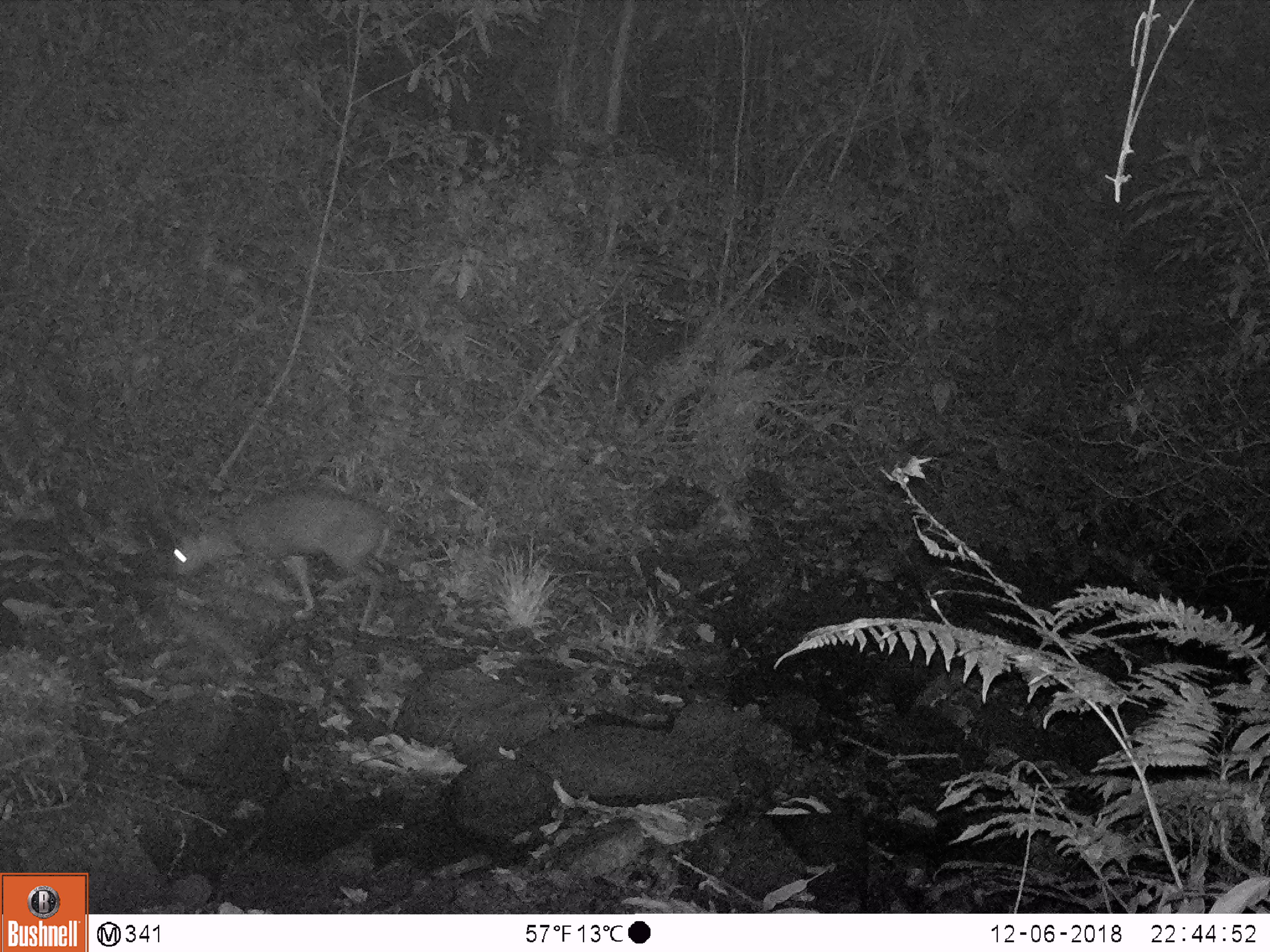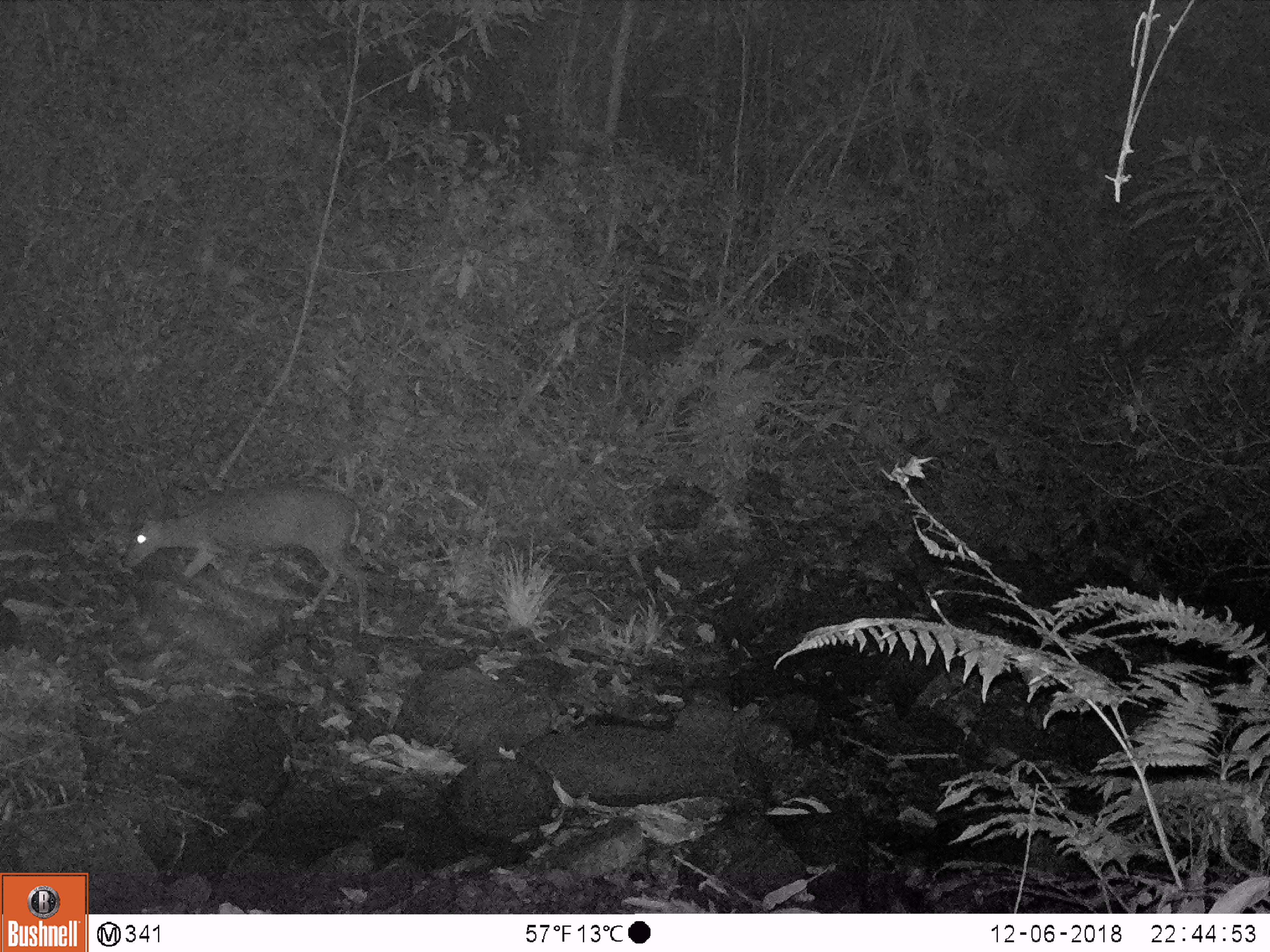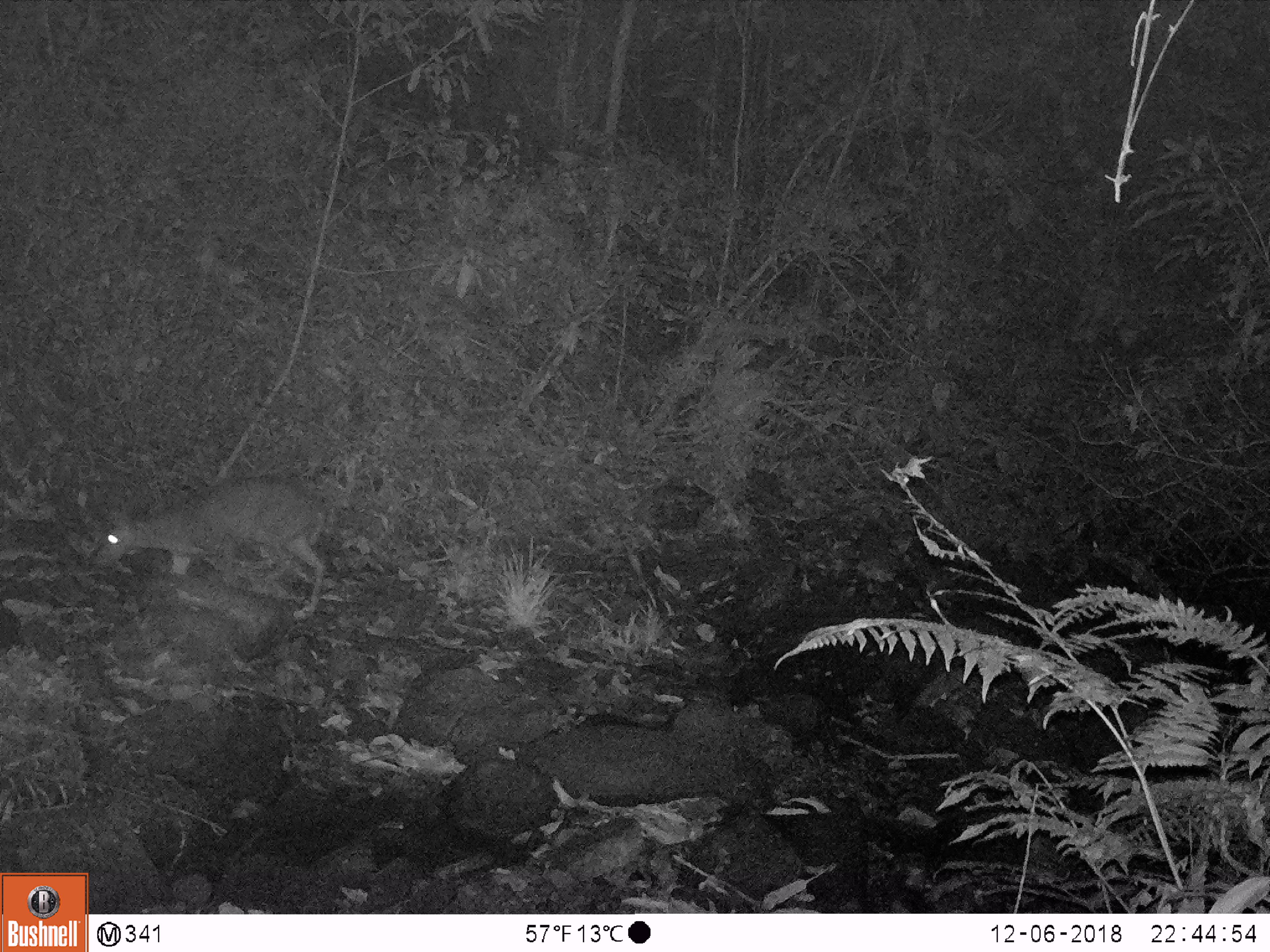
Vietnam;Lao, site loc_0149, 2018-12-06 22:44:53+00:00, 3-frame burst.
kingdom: Animalia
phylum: Chordata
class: Mammalia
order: Artiodactyla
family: Cervidae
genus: Muntiacus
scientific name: Muntiacus rooseveltorum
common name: roosevelt's muntjac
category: roosevelts muntjac group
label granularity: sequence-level